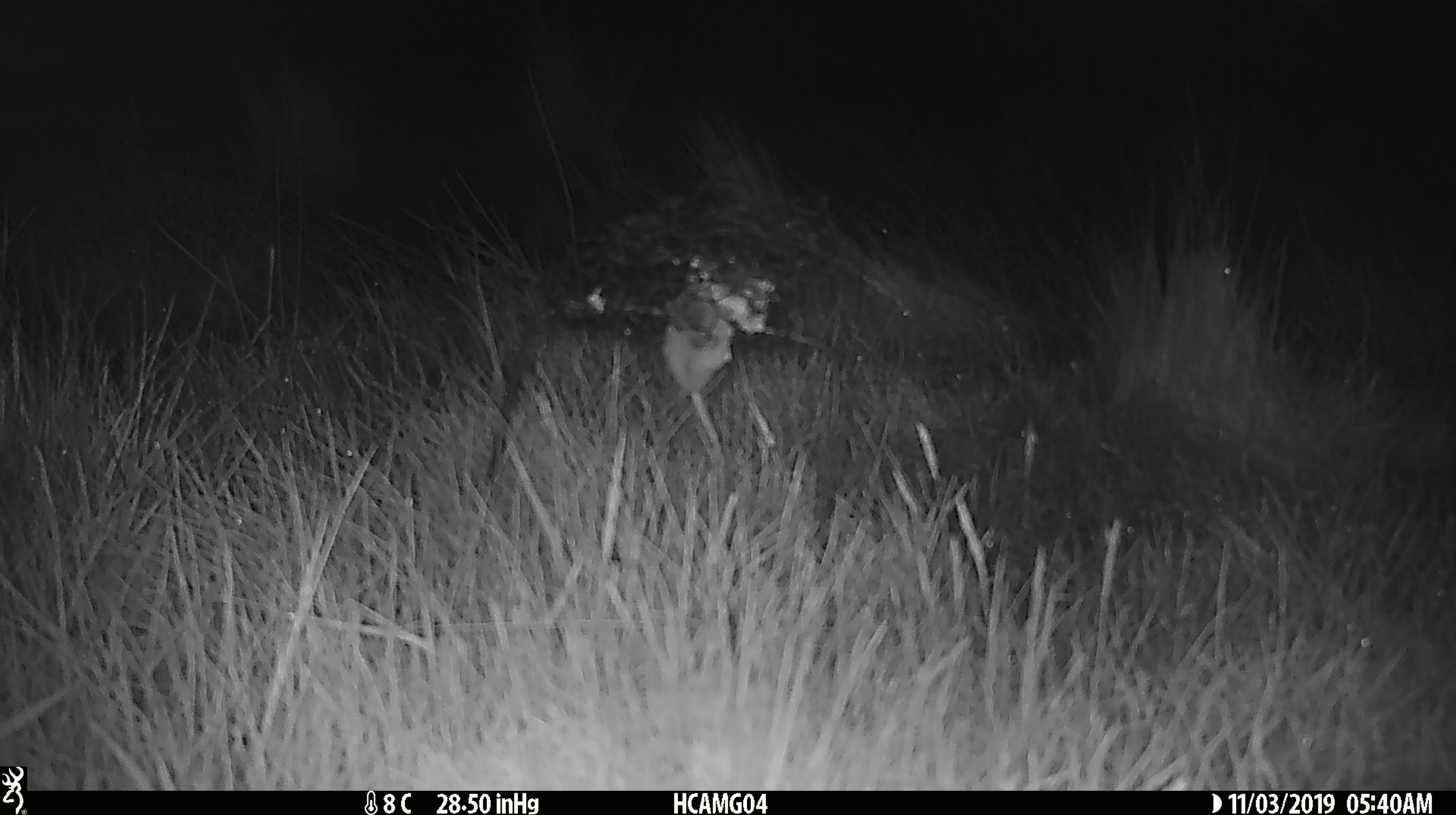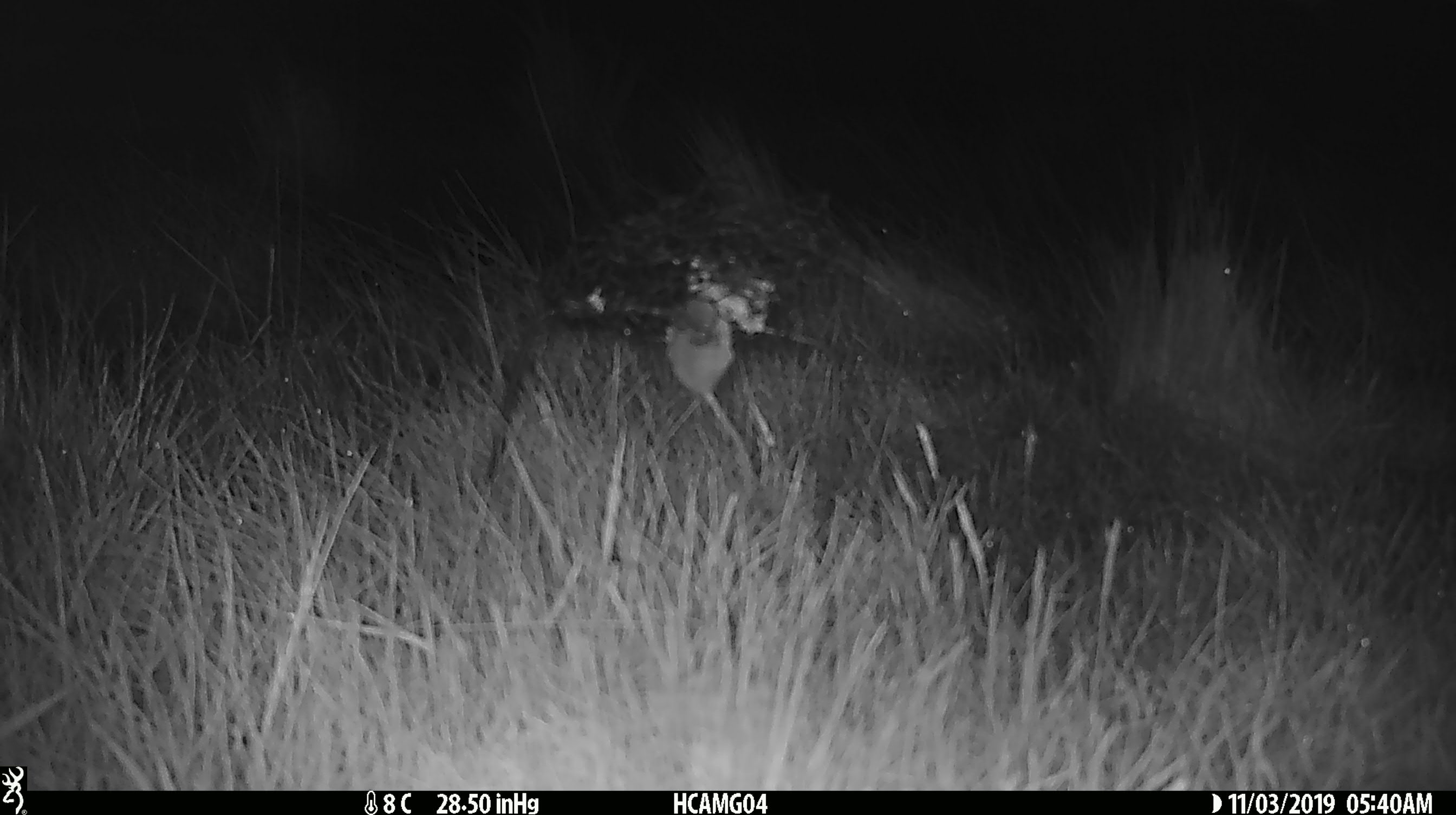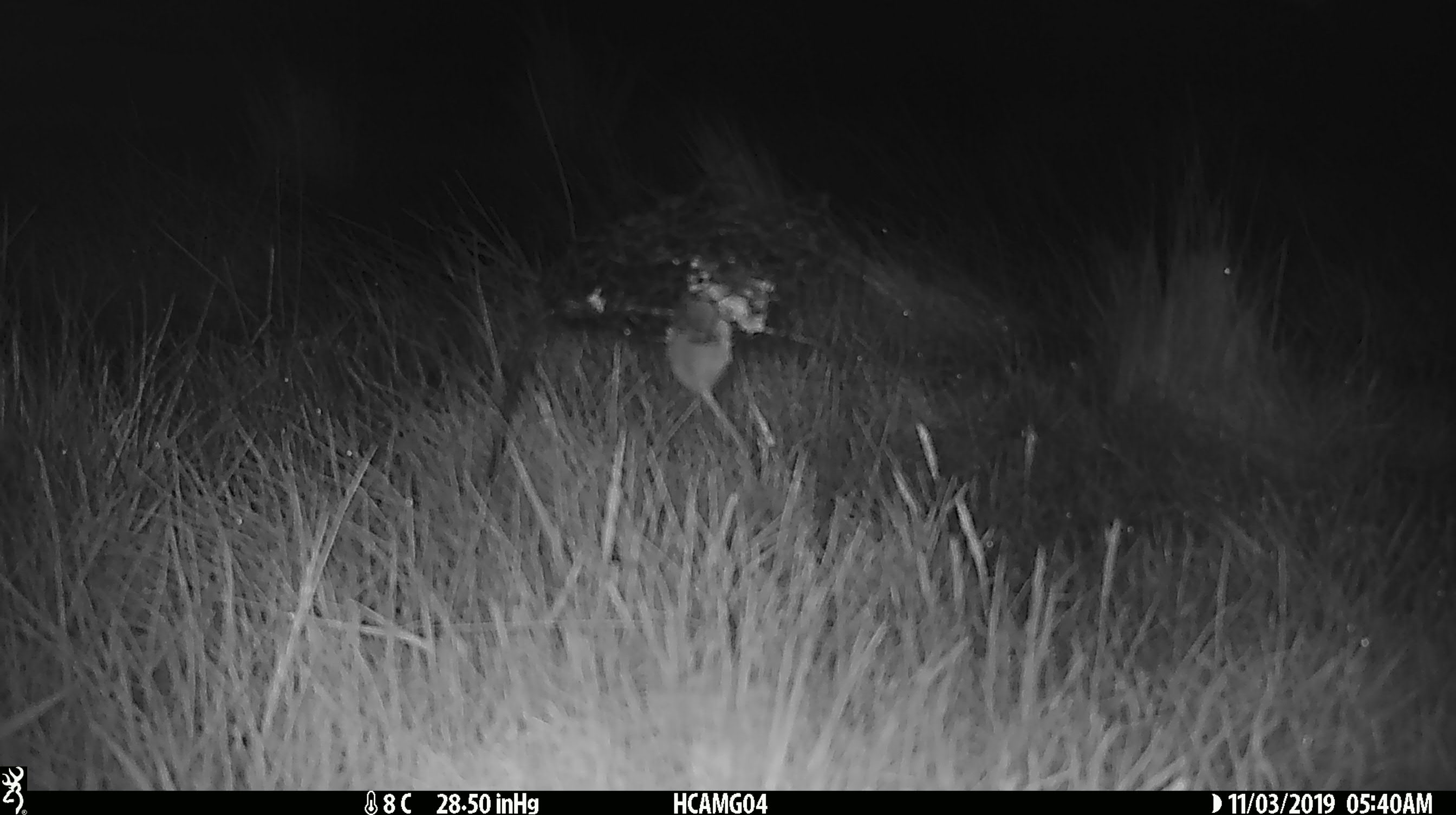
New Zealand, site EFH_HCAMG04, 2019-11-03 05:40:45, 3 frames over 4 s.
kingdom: Animalia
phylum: Chordata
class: Mammalia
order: Rodentia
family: Muridae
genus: Mus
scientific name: Mus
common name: mouse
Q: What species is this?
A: Mouse (Mus).